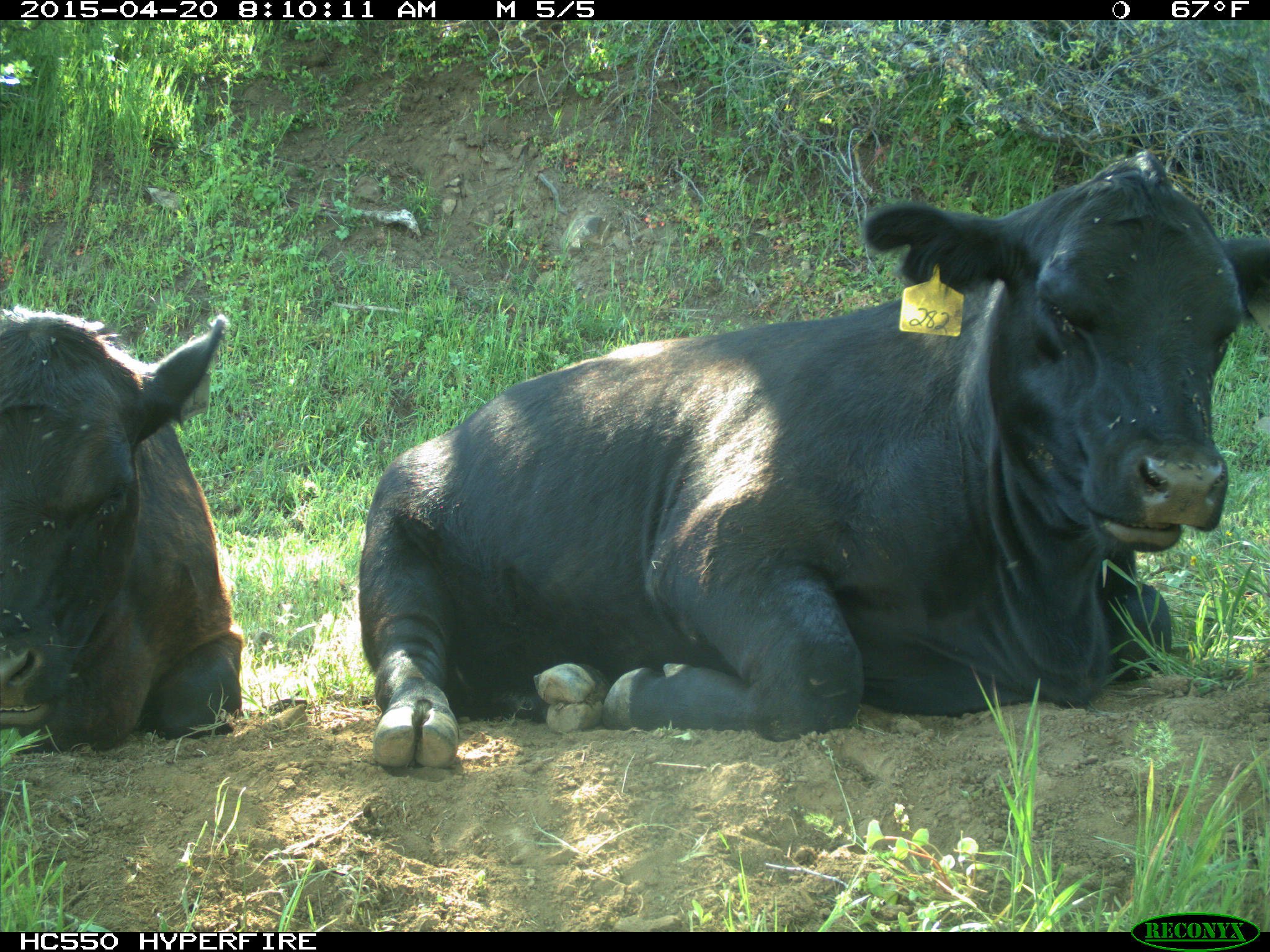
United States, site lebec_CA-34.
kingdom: Animalia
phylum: Chordata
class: Mammalia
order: Artiodactyla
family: Bovidae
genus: Bos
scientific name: Bos taurus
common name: domestic cow